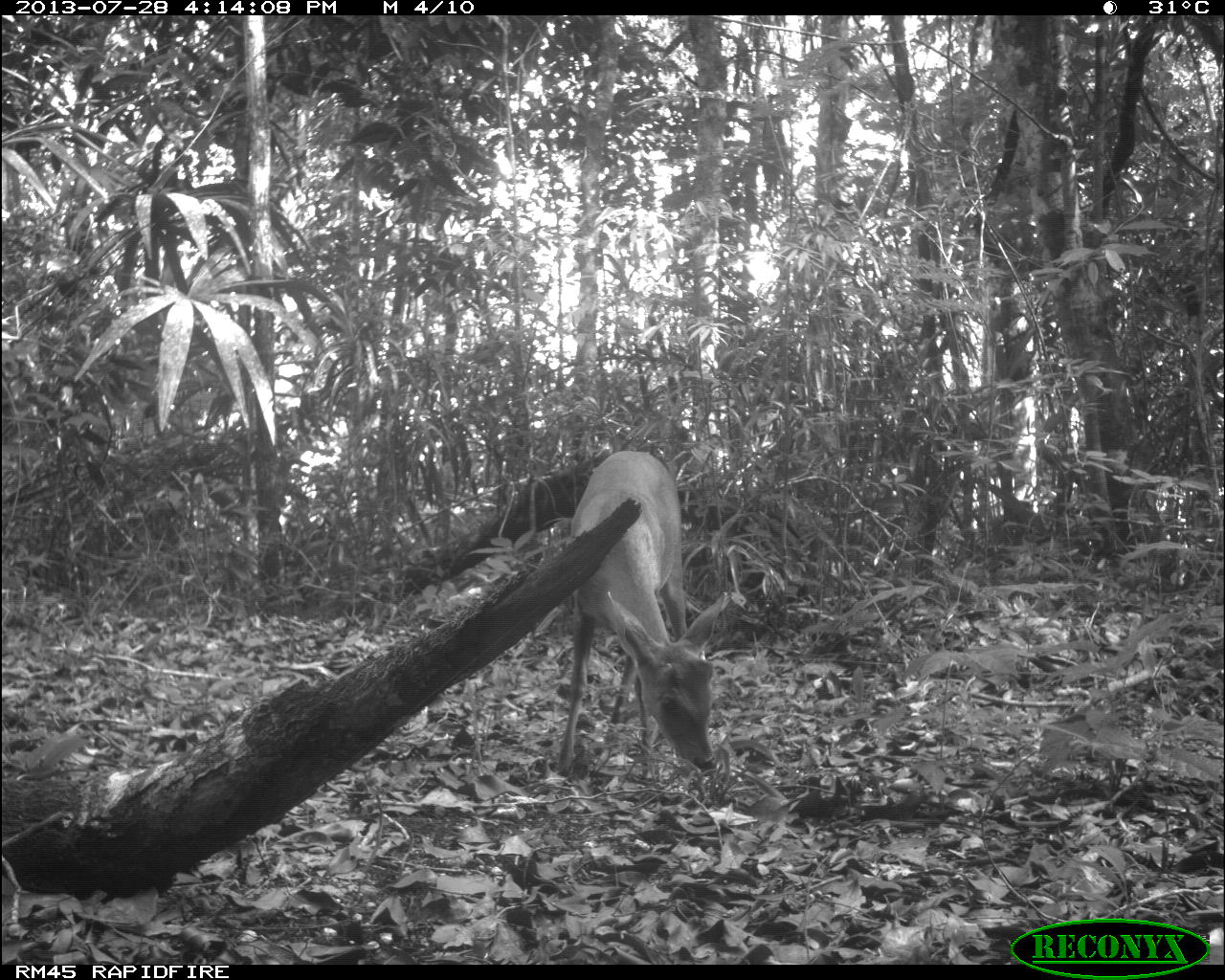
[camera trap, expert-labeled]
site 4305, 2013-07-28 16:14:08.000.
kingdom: Animalia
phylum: Chordata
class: Mammalia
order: Artiodactyla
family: Cervidae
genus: Mazama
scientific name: Mazama temama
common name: central american red brocket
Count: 1.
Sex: male.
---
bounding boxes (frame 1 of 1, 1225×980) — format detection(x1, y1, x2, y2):
mazama temama: detection(554, 448, 733, 778)